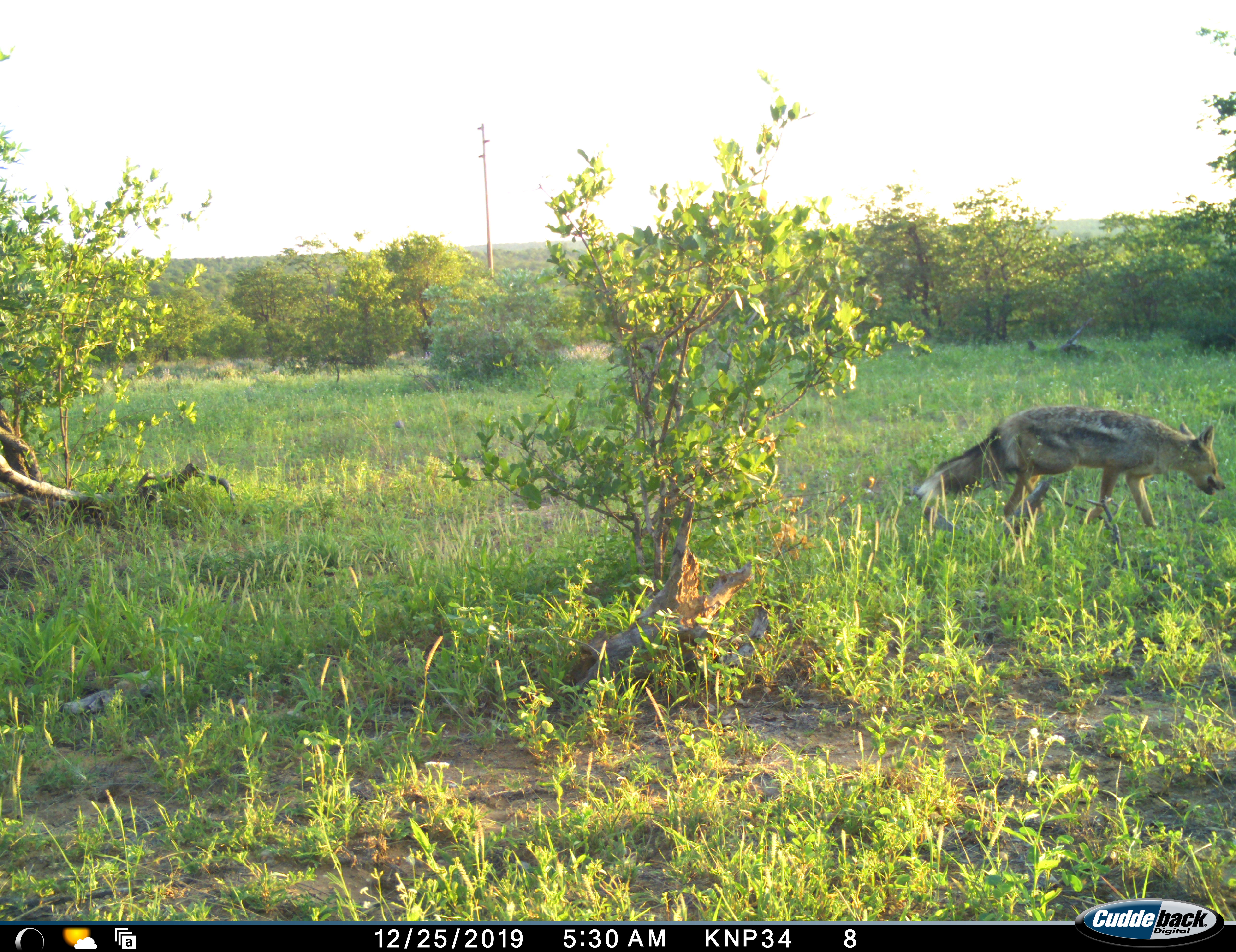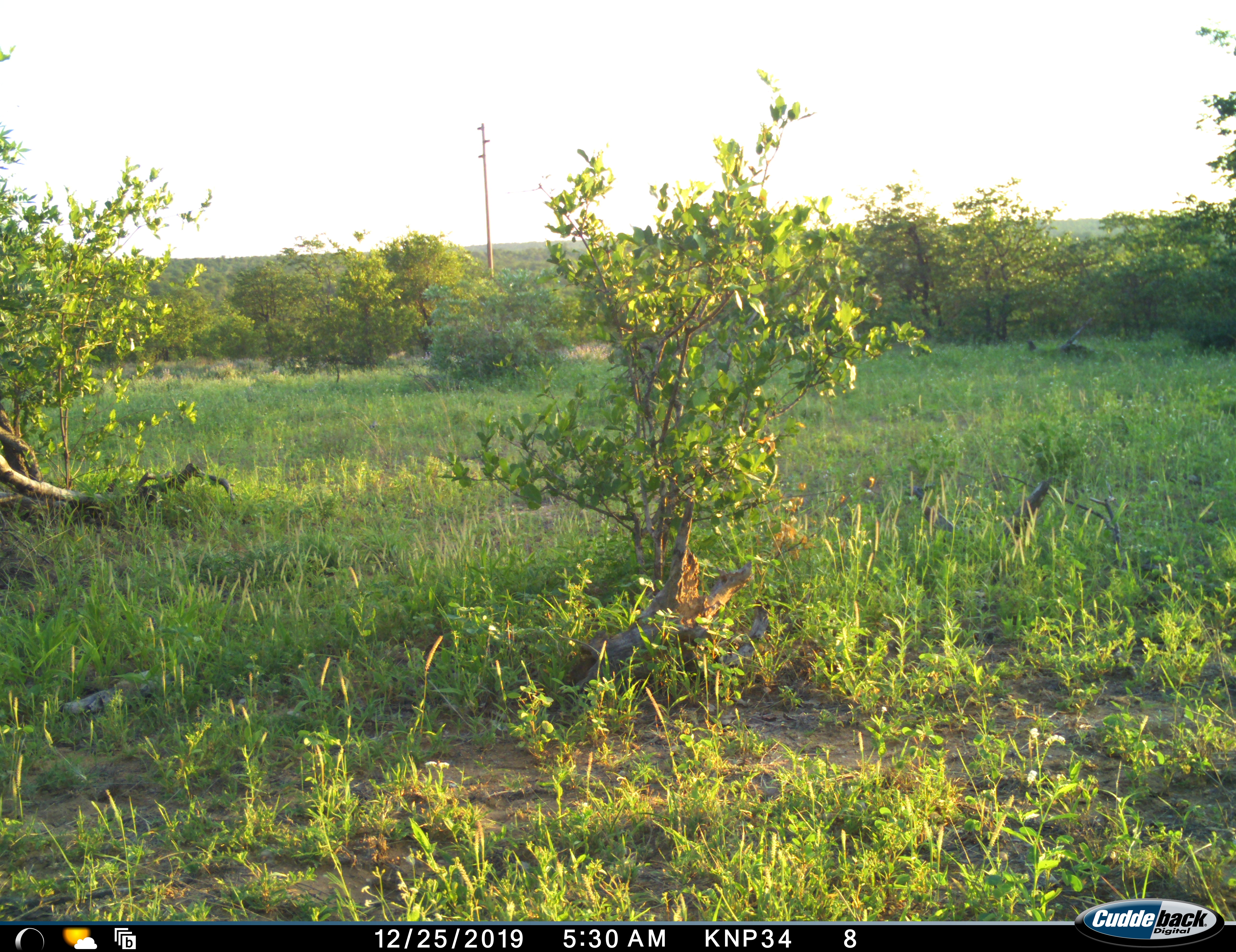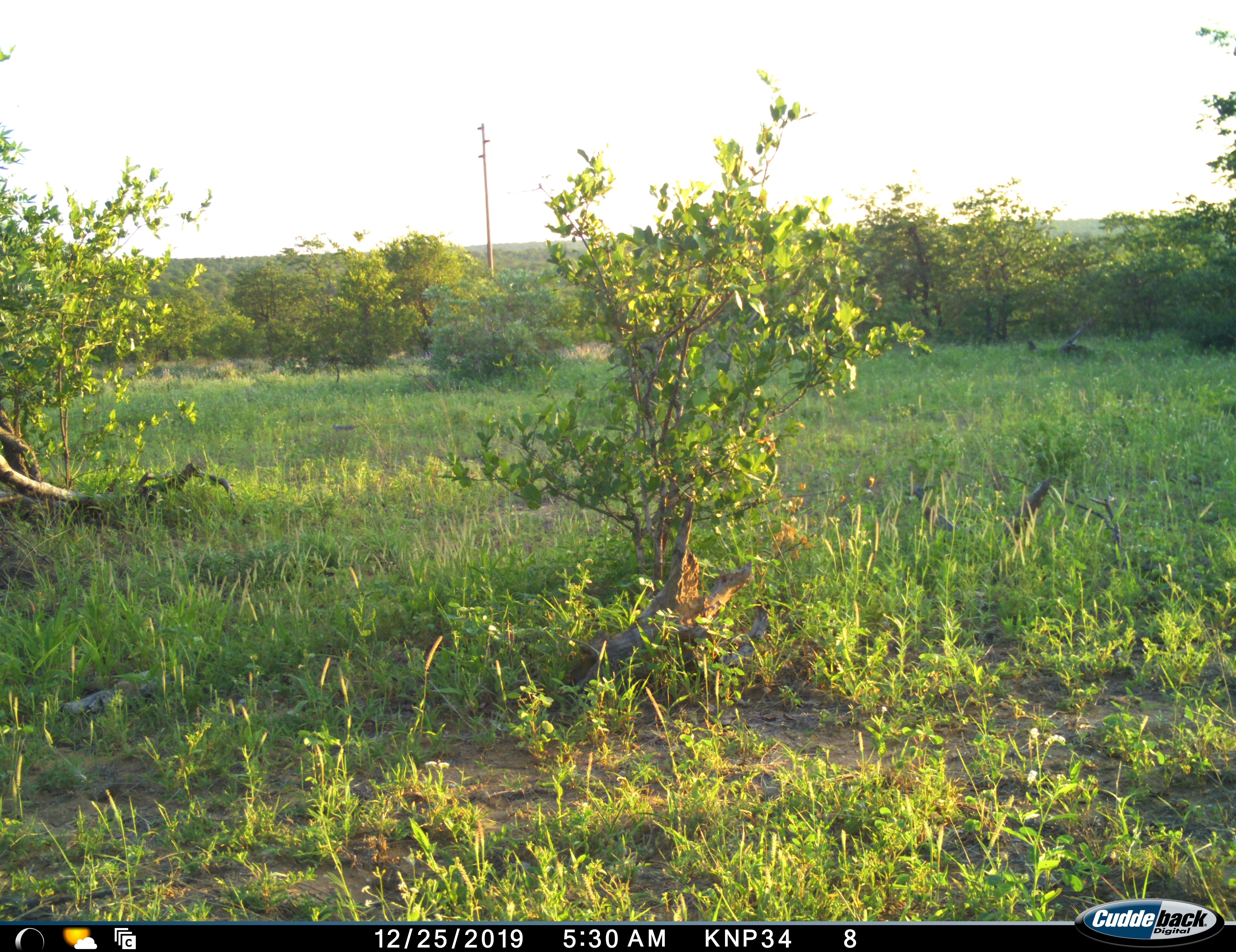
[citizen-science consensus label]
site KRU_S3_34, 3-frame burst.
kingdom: Animalia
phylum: Chordata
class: Mammalia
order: Carnivora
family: Canidae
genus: Lupulella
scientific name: Lupulella adusta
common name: side-striped jackal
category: jackalsidestriped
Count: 1.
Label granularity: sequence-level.